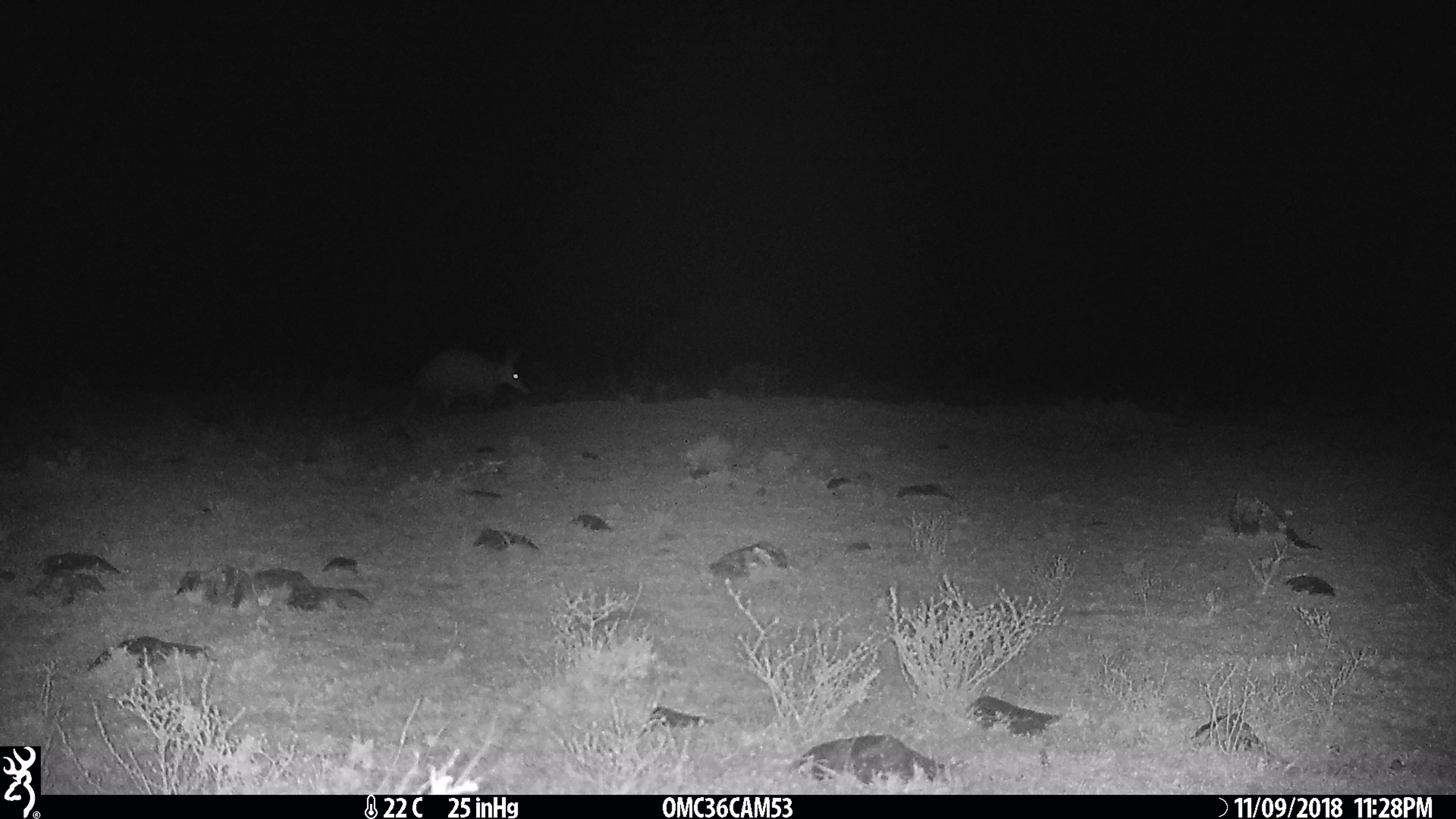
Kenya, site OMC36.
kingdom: Animalia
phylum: Chordata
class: Mammalia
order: Tubulidentata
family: Orycteropodidae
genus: Orycteropus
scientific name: Orycteropus afer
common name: aardvark